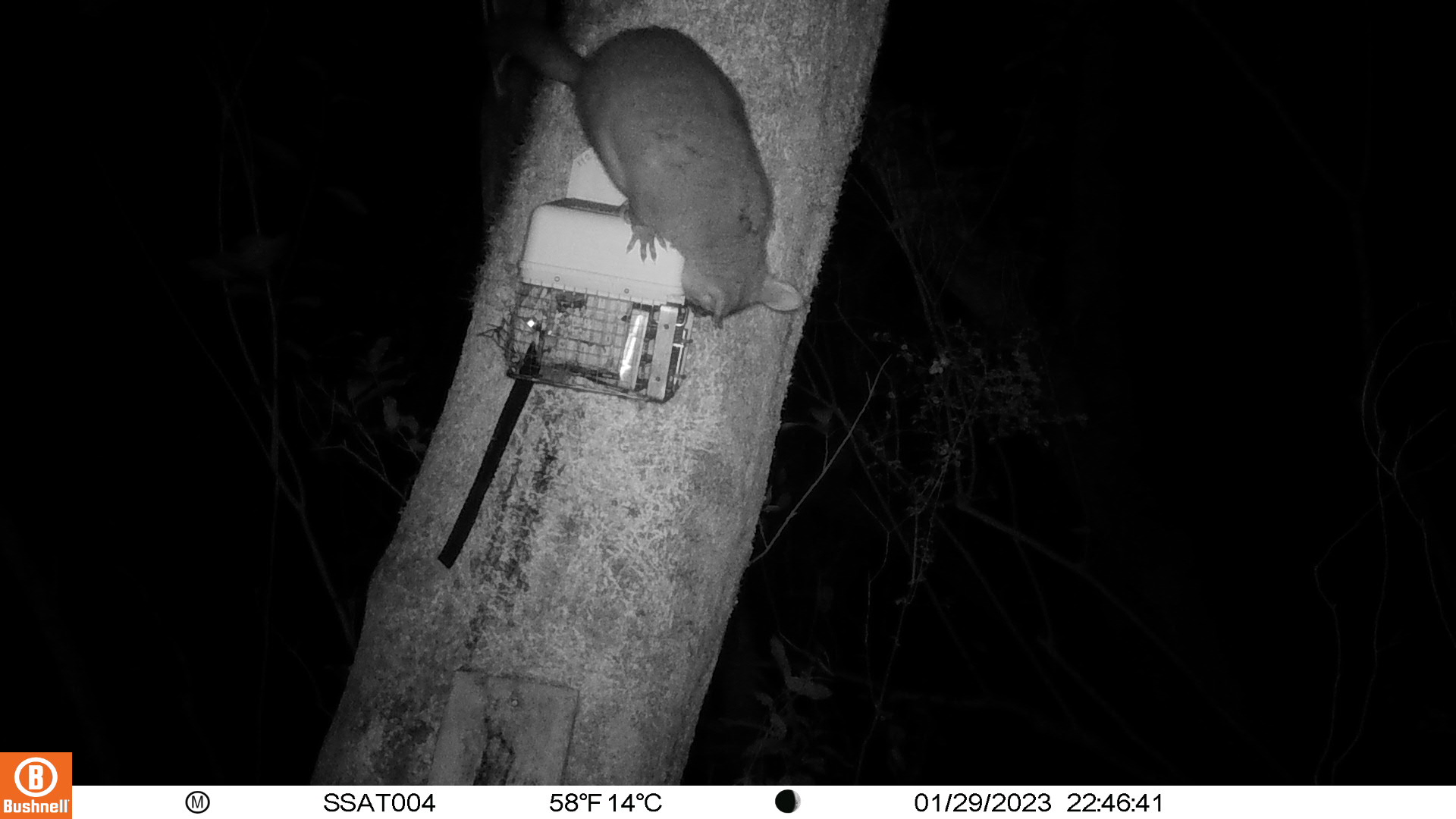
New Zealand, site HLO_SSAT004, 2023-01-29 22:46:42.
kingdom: Animalia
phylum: Chordata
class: Mammalia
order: Diprotodontia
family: Phalangeridae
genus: Trichosurus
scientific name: Trichosurus vulpecula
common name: common brushtail possum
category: possum